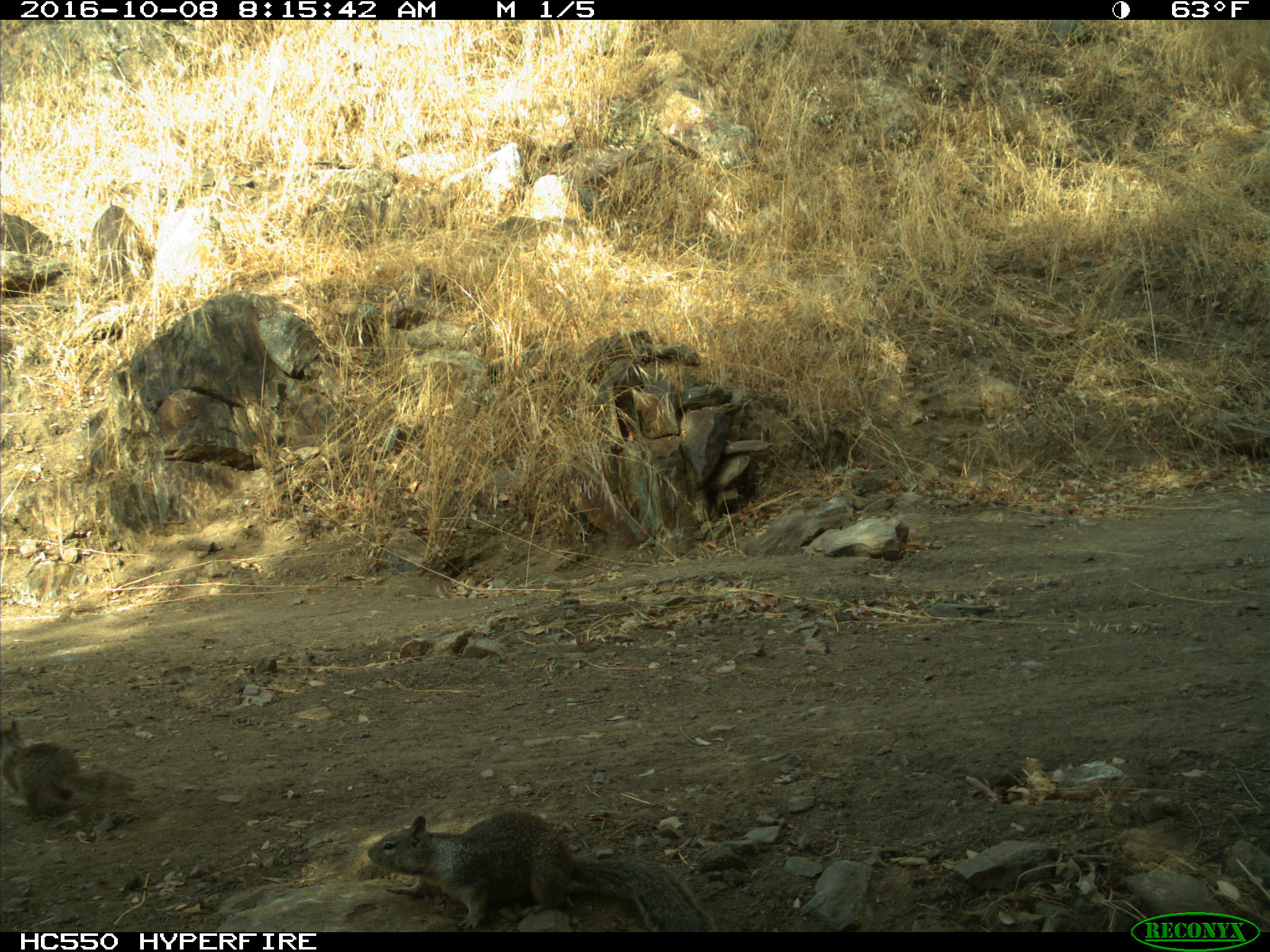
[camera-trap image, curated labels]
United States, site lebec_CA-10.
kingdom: Animalia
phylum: Chordata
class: Mammalia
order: Rodentia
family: Sciuridae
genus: Otospermophilus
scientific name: Otospermophilus beecheyi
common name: california ground squirrel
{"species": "Otospermophilus beecheyi (california ground squirrel)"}